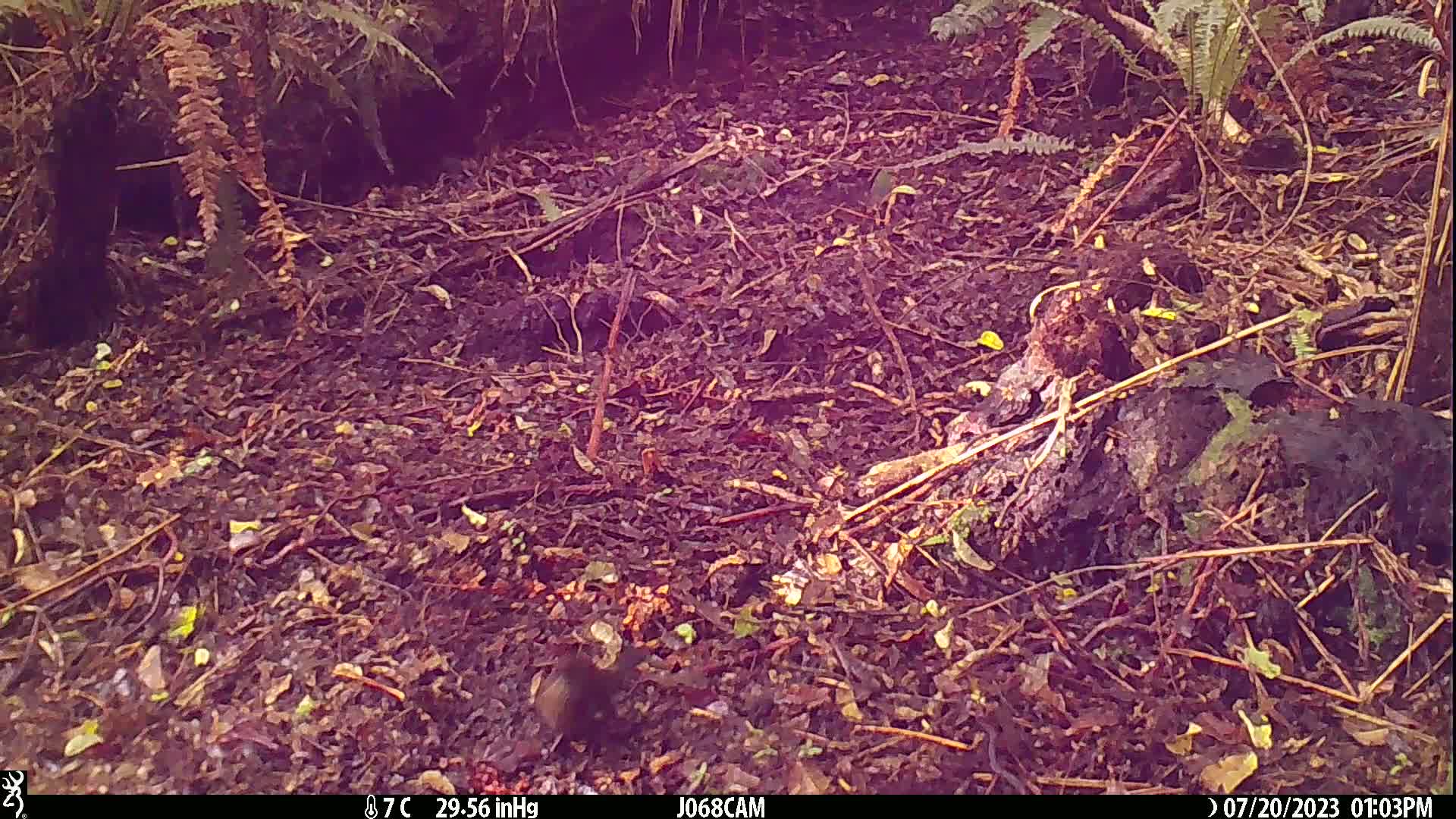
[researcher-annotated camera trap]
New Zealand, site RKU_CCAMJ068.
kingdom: Animalia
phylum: Chordata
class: Aves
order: Passeriformes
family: Turdidae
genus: Turdus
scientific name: Turdus merula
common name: eurasian blackbird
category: blackbird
Blackbird (eurasian blackbird) (Turdus merula).